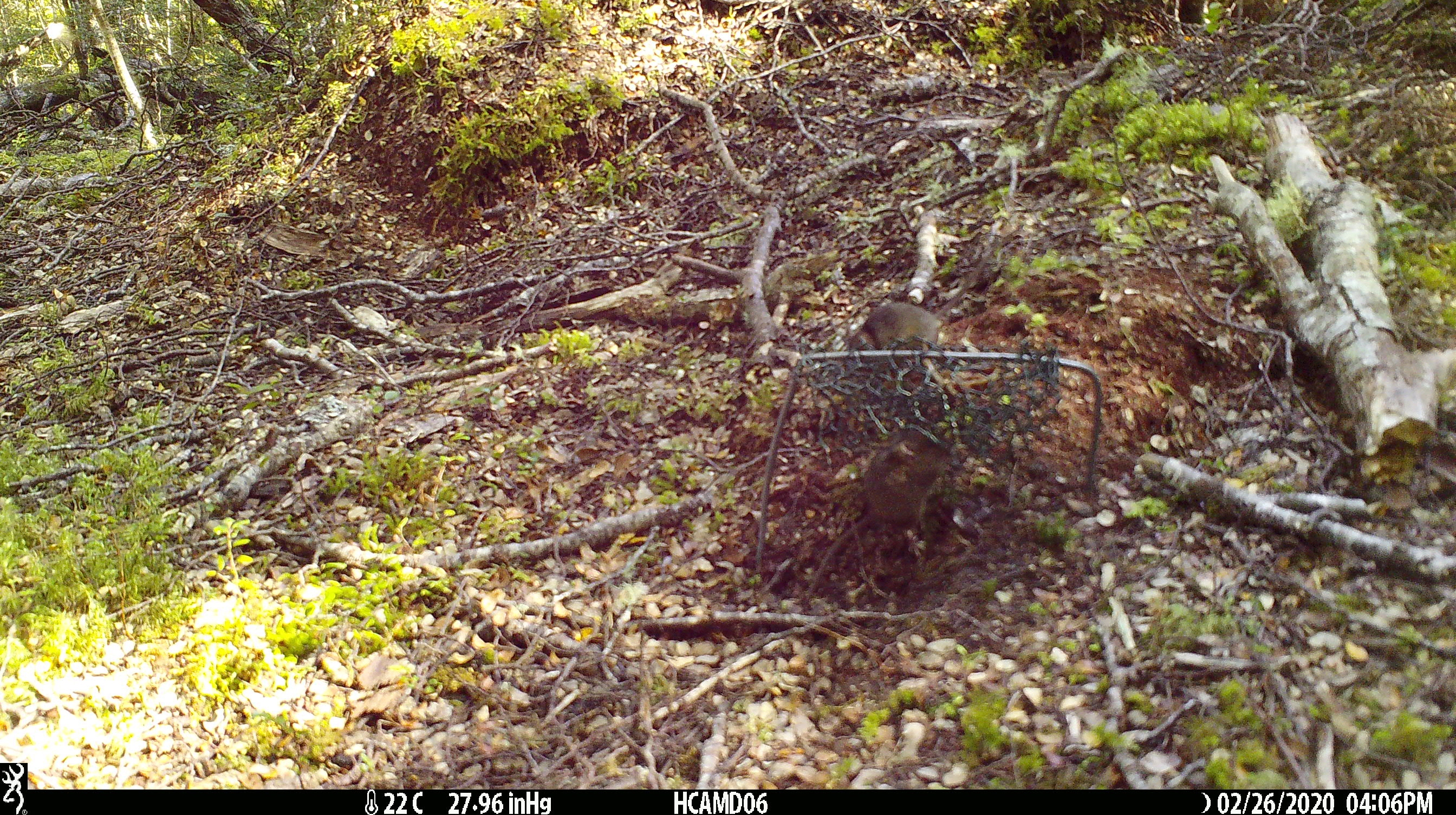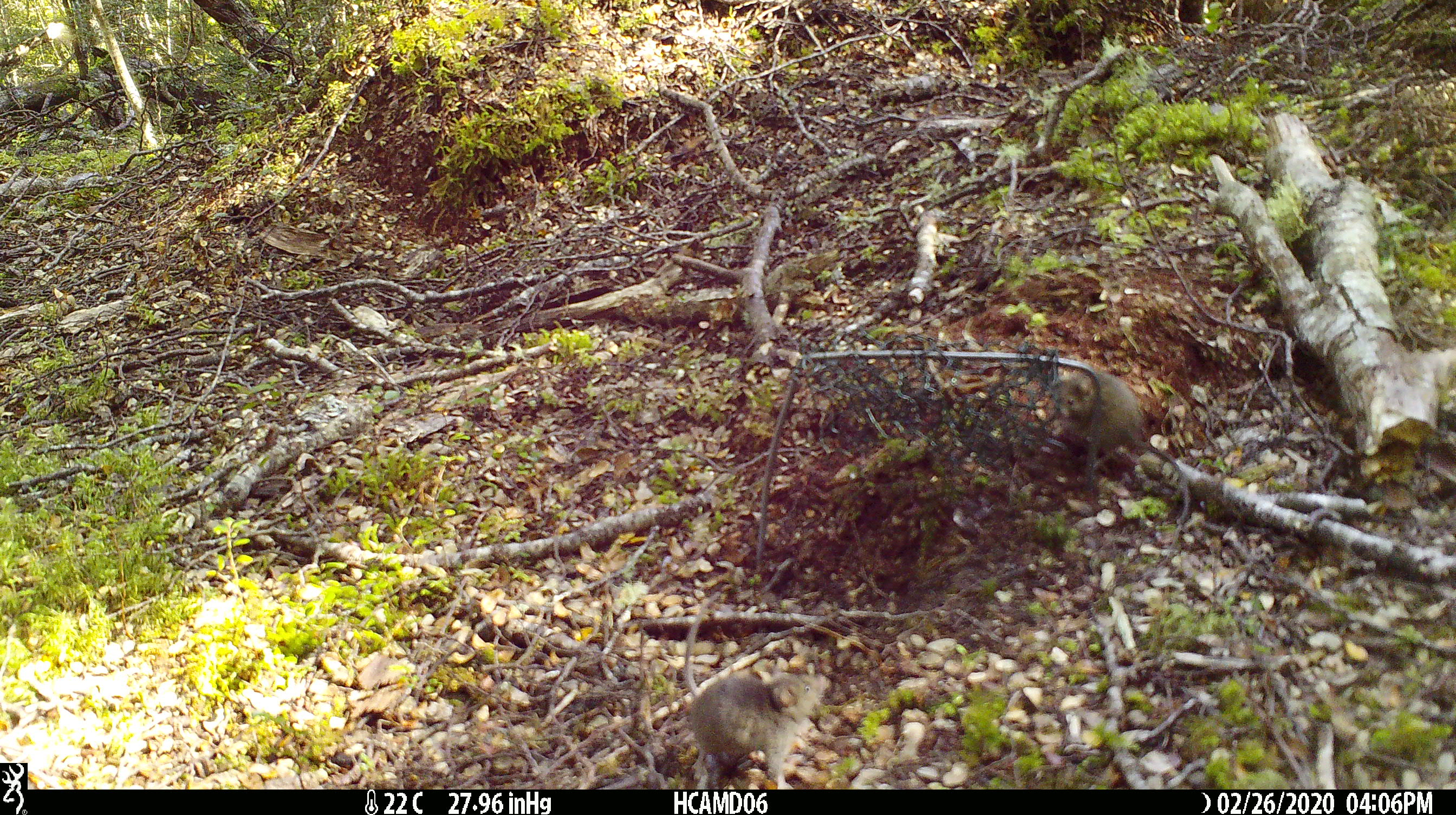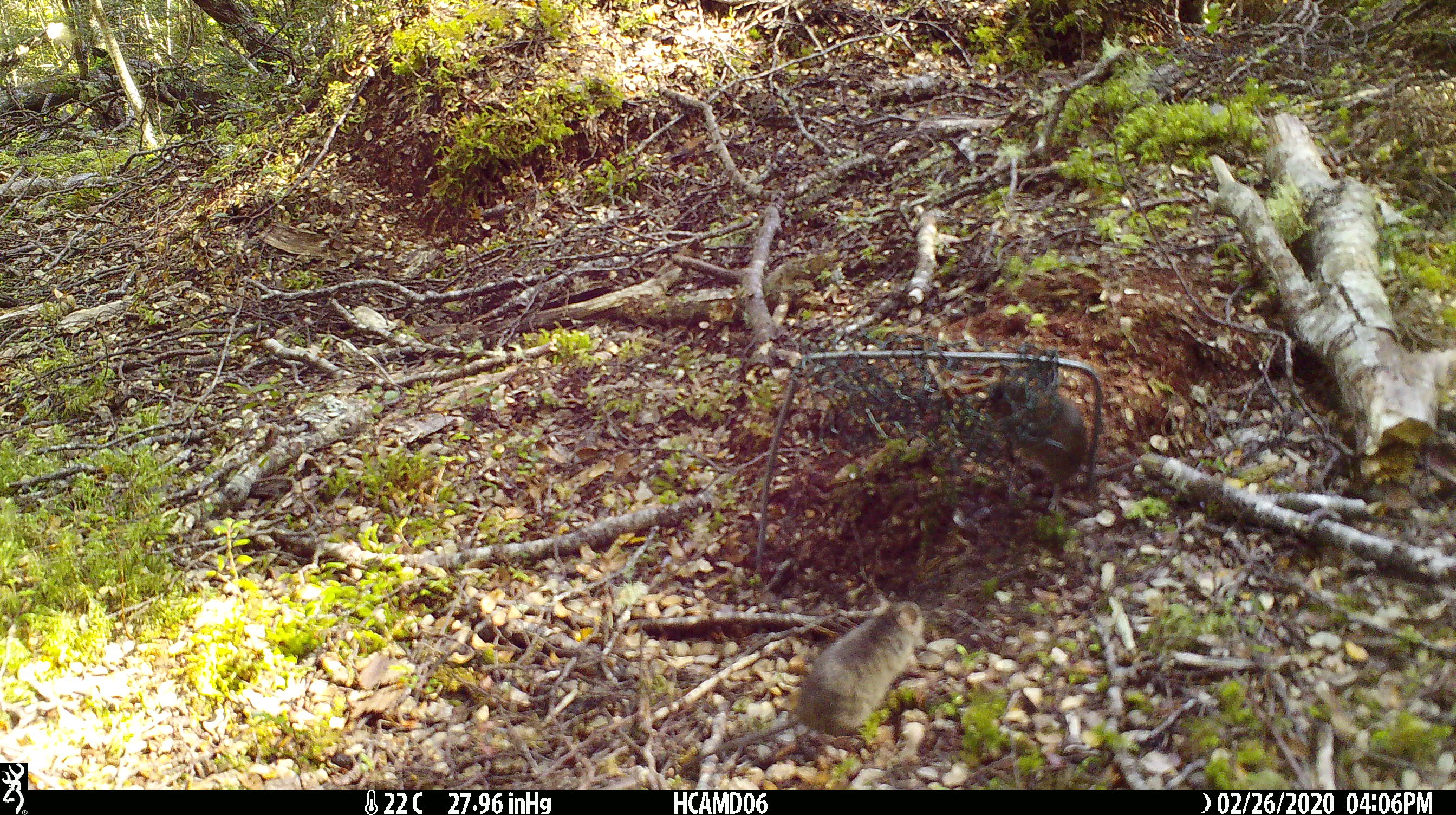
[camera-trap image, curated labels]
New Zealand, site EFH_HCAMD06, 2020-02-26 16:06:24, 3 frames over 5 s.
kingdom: Animalia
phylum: Chordata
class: Mammalia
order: Rodentia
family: Muridae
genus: Mus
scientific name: Mus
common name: mouse